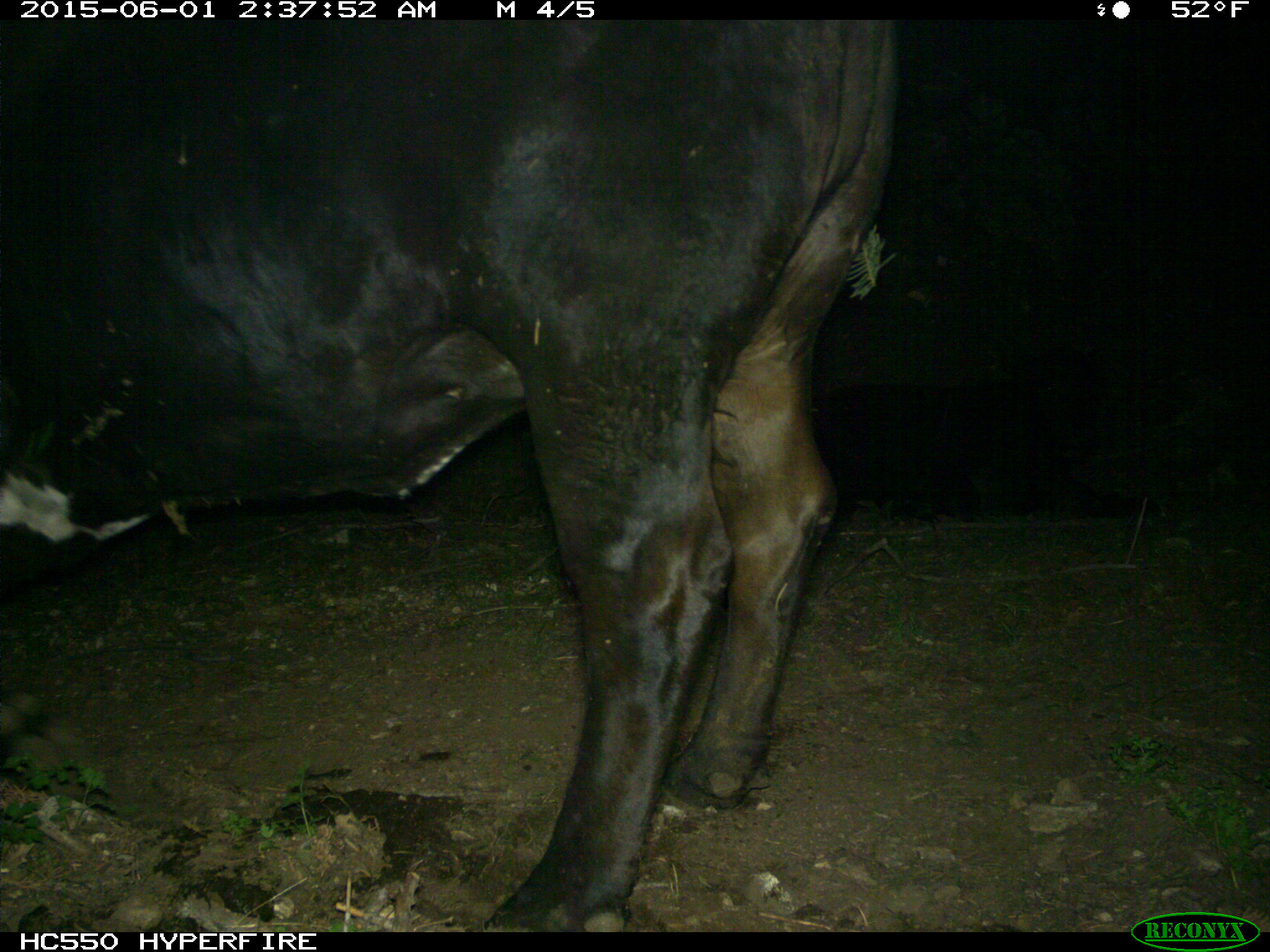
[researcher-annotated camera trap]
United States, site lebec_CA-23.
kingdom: Animalia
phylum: Chordata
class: Mammalia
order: Artiodactyla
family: Bovidae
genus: Bos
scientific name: Bos taurus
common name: domestic cow